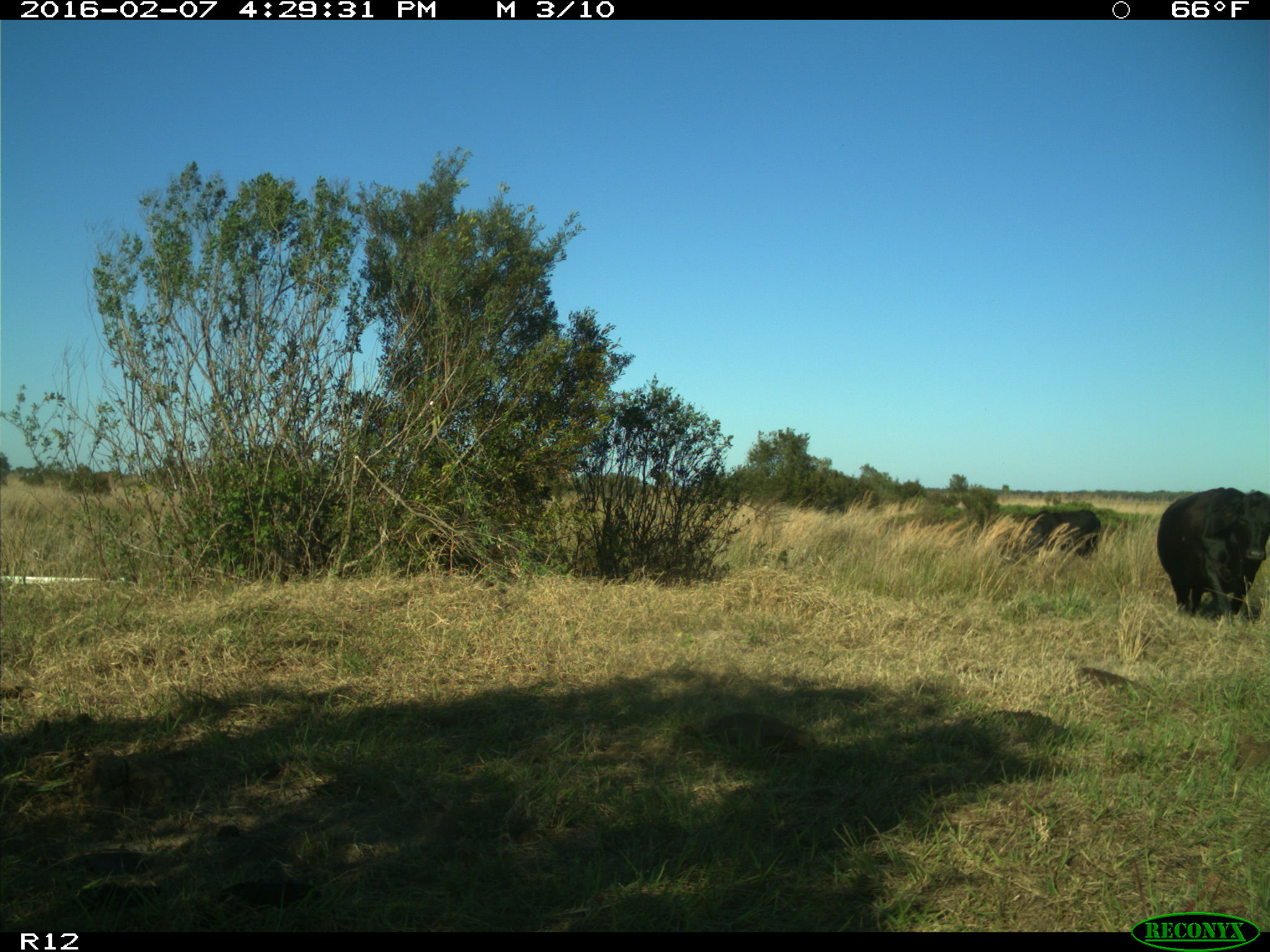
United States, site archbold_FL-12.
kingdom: Animalia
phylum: Chordata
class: Mammalia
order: Artiodactyla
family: Bovidae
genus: Bos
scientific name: Bos taurus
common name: domestic cow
Bos taurus (domestic cow).